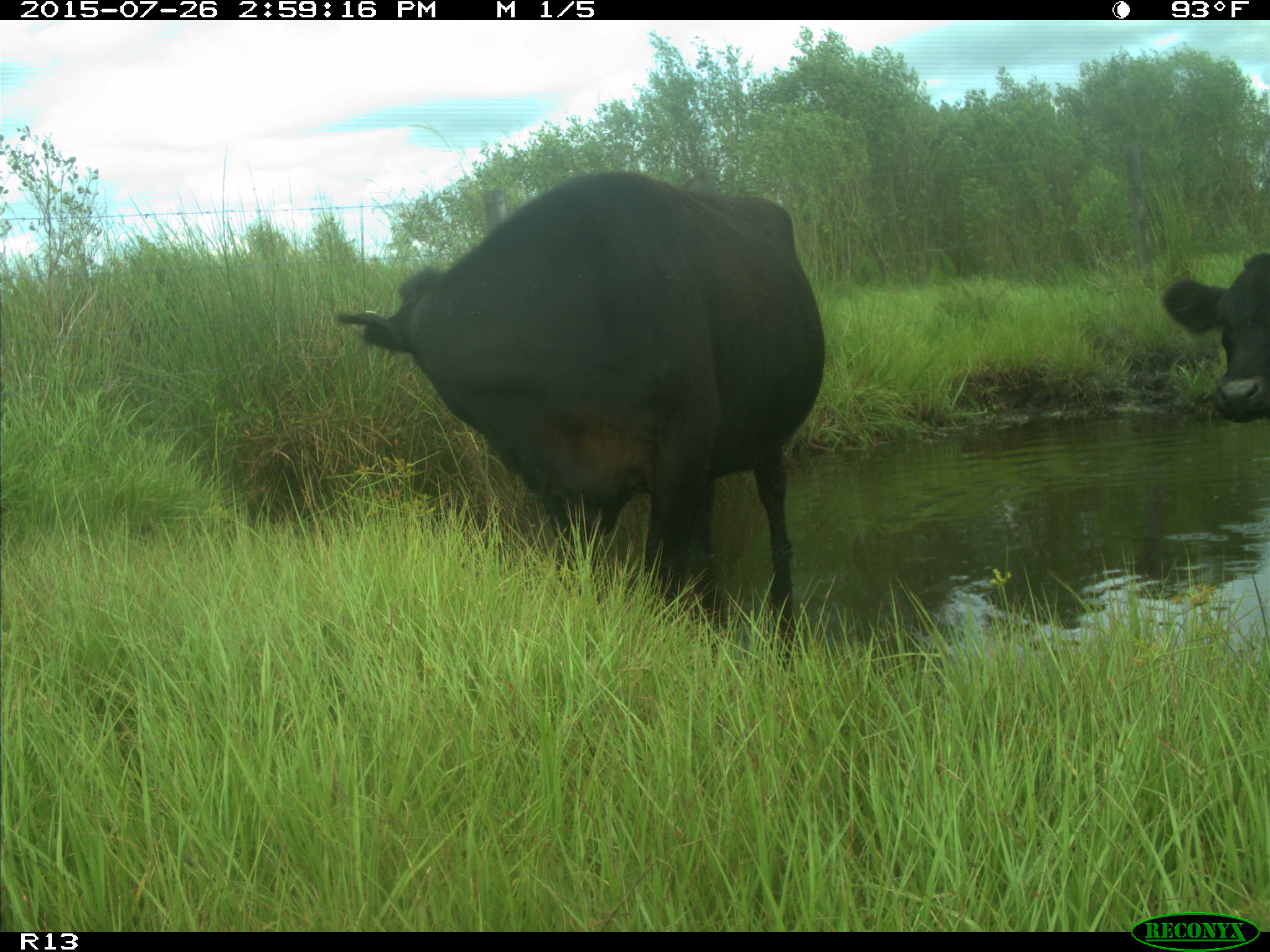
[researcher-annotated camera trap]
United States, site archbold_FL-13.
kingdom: Animalia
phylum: Chordata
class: Mammalia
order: Artiodactyla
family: Bovidae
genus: Bos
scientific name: Bos taurus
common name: domestic cow